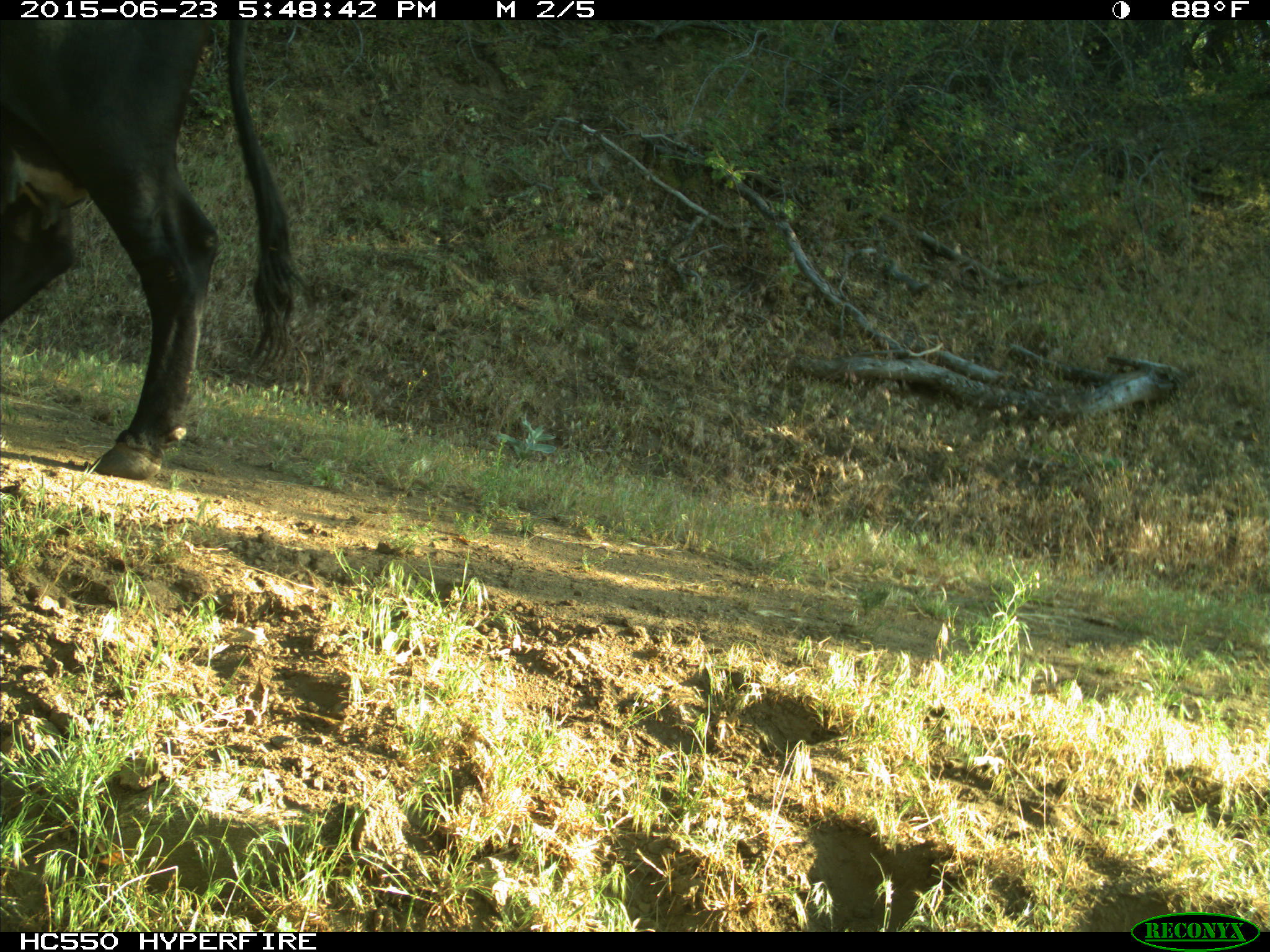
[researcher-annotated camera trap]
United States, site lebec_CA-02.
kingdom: Animalia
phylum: Chordata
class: Mammalia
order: Artiodactyla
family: Bovidae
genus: Bos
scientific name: Bos taurus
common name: domestic cow